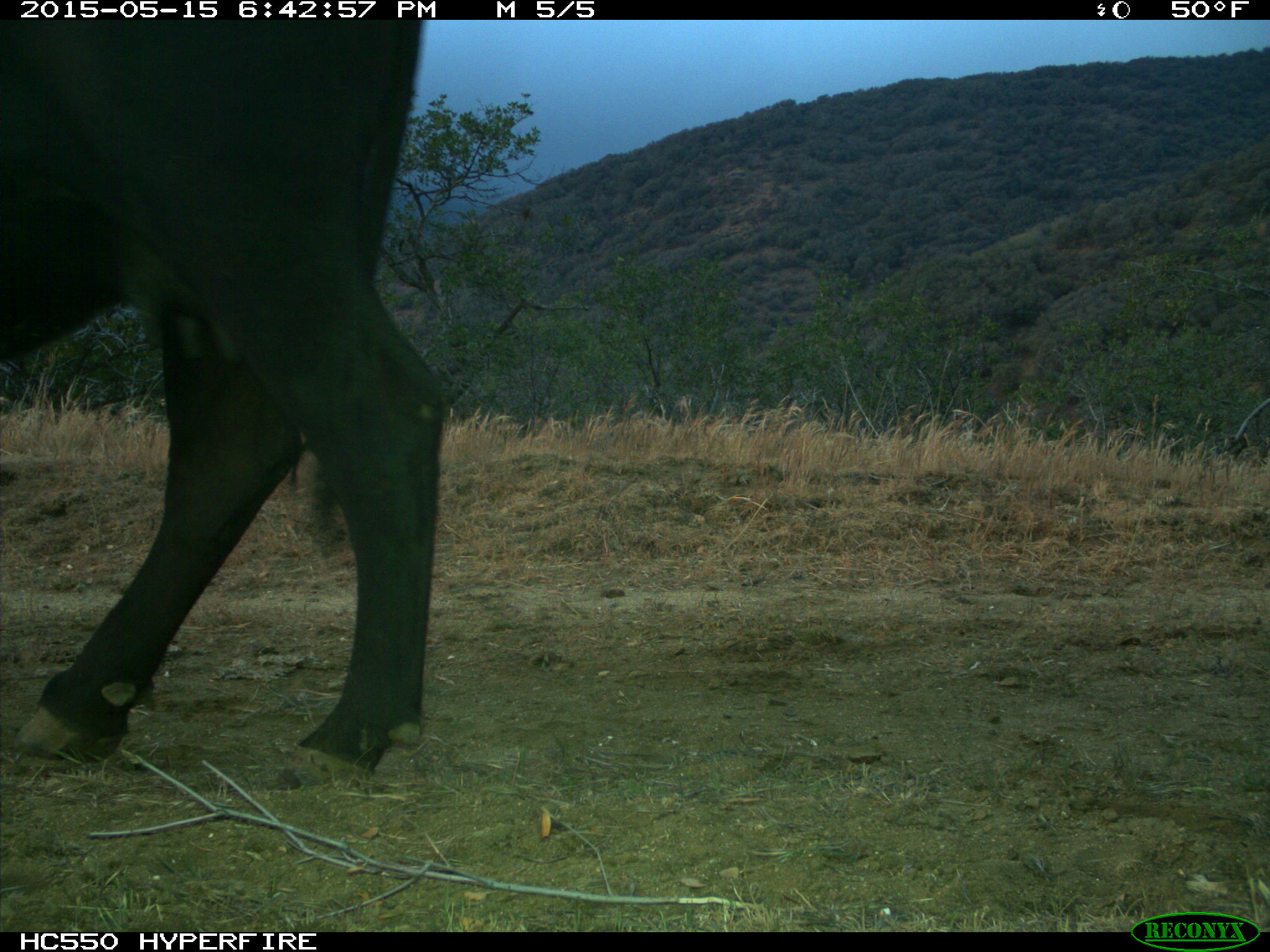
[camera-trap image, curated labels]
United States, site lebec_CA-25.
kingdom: Animalia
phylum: Chordata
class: Mammalia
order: Artiodactyla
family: Bovidae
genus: Bos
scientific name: Bos taurus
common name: domestic cow